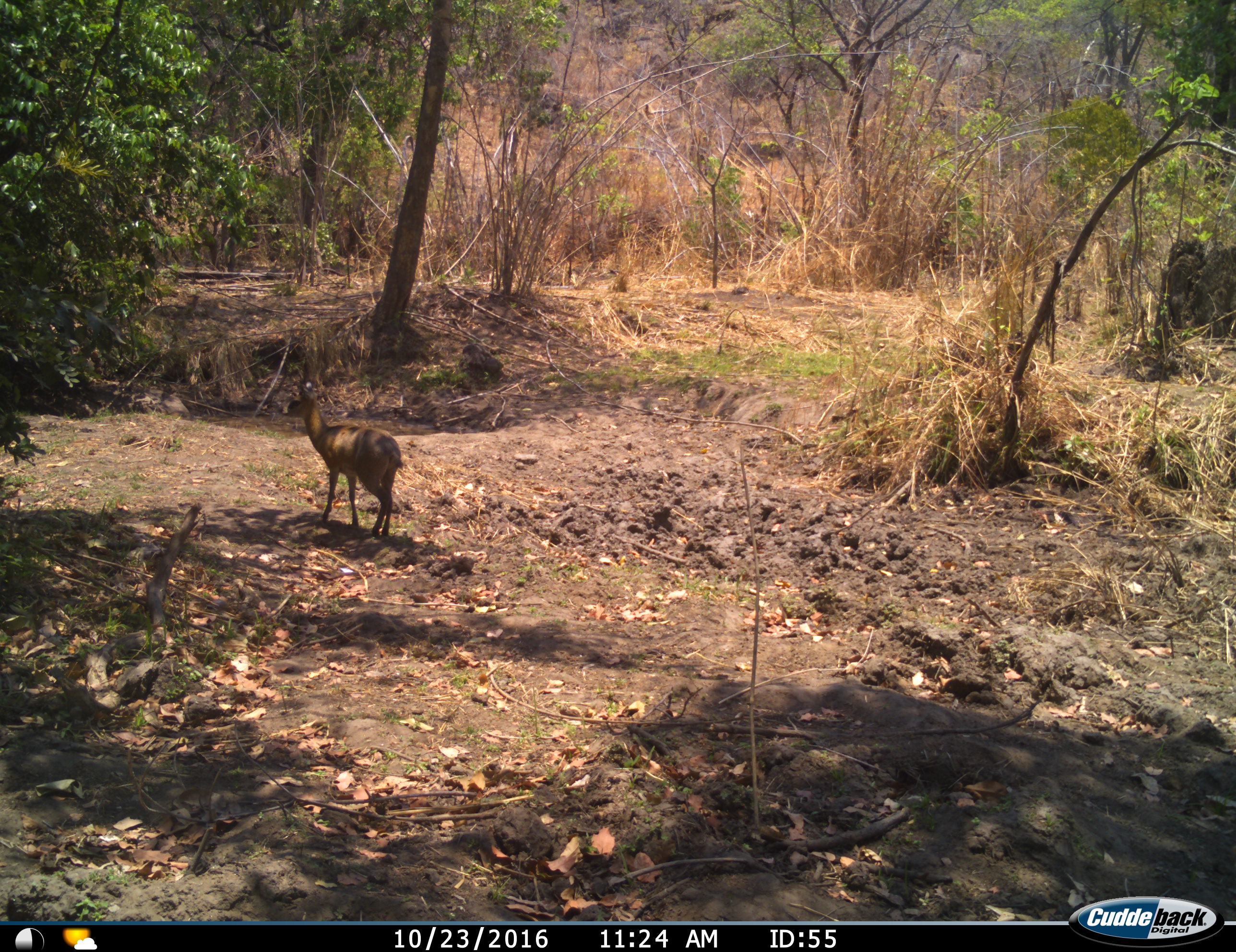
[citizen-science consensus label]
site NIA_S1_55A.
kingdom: Animalia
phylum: Chordata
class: Mammalia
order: Artiodactyla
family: Bovidae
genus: Madoqua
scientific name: Madoqua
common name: dik-dik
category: dikdik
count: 1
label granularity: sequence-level